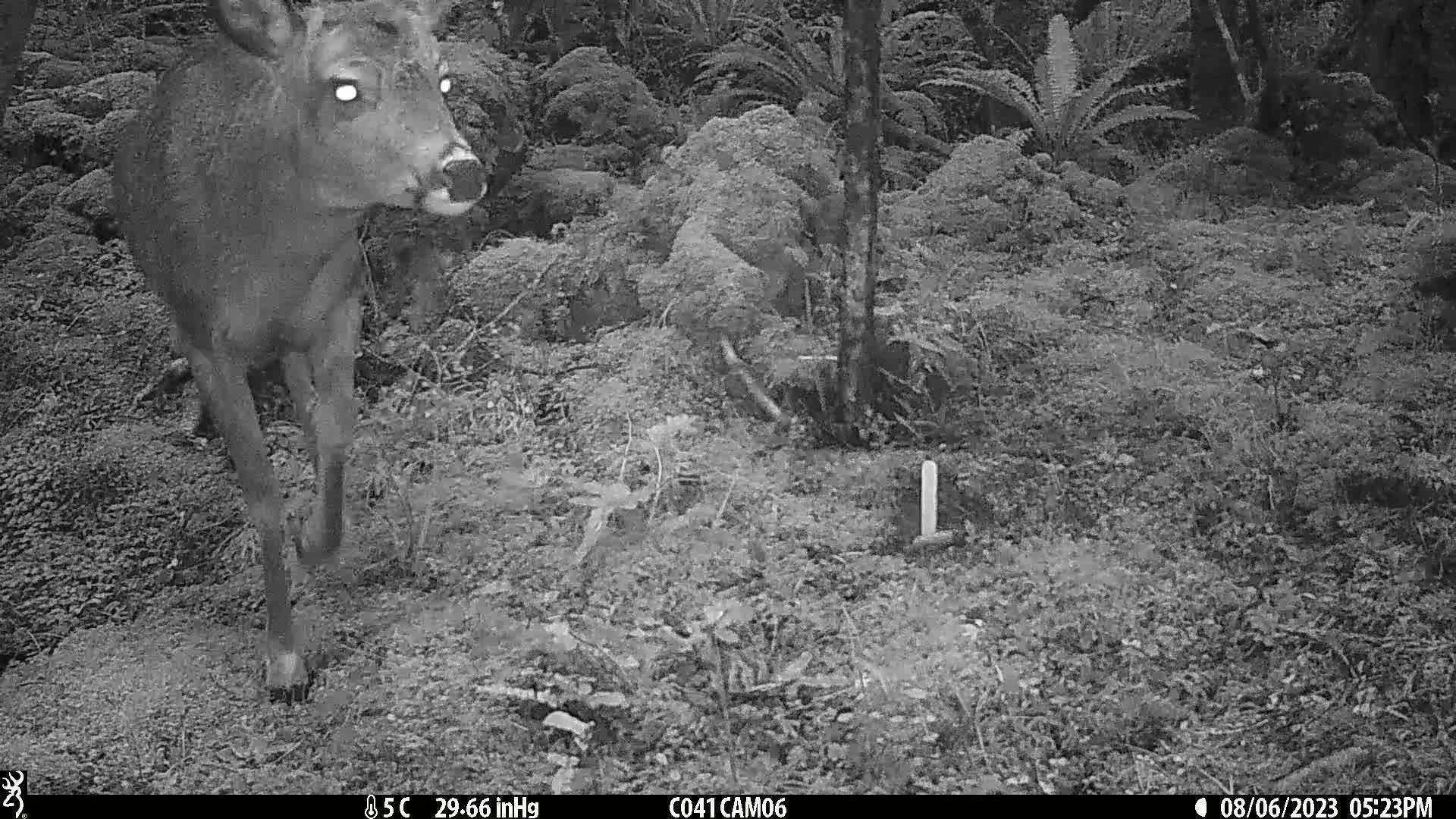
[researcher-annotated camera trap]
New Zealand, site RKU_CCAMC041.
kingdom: Animalia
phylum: Chordata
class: Mammalia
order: Artiodactyla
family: Cervidae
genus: Odocoileus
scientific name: Odocoileus virginianus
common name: white-tailed deer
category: white tailed deer